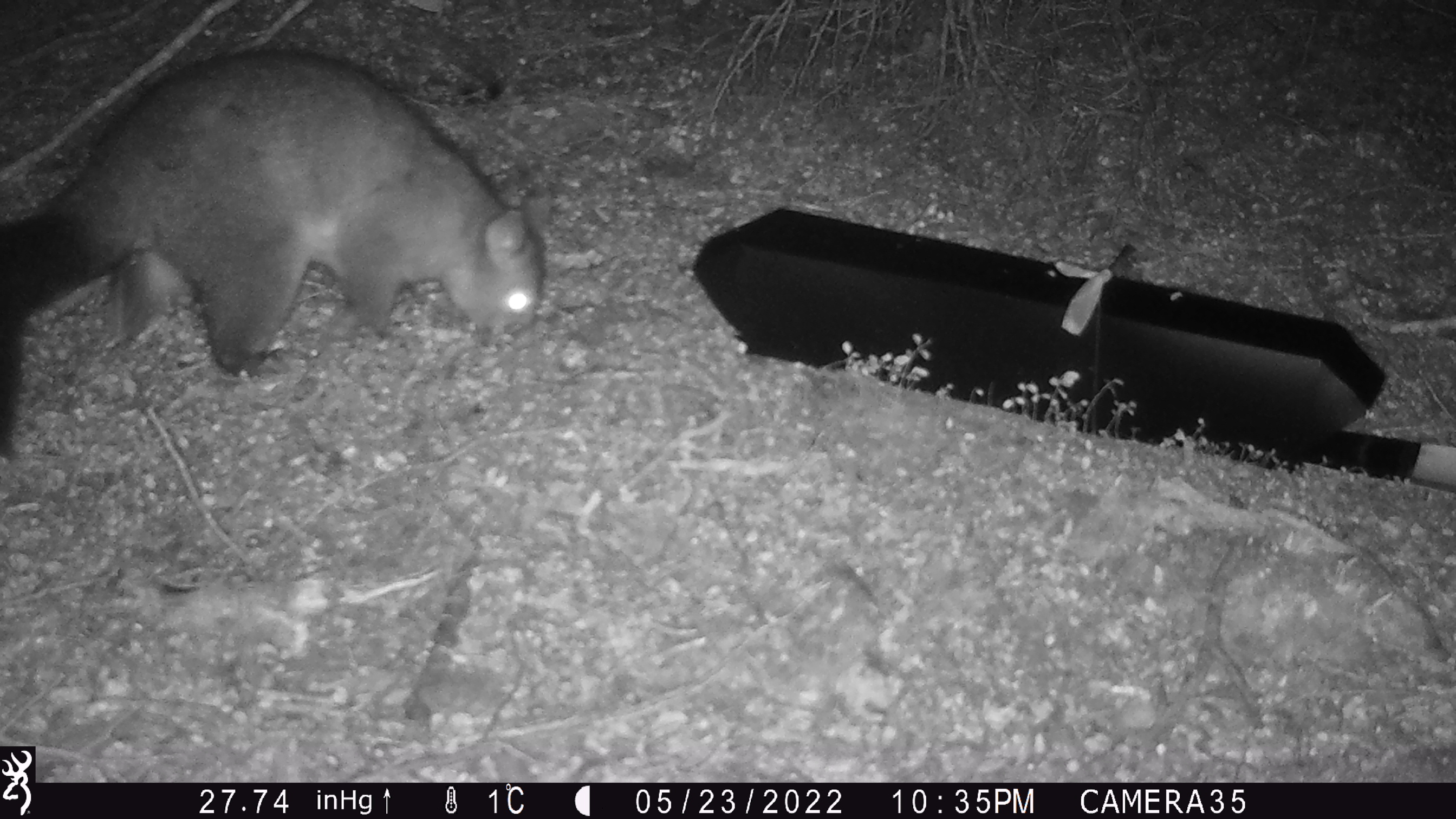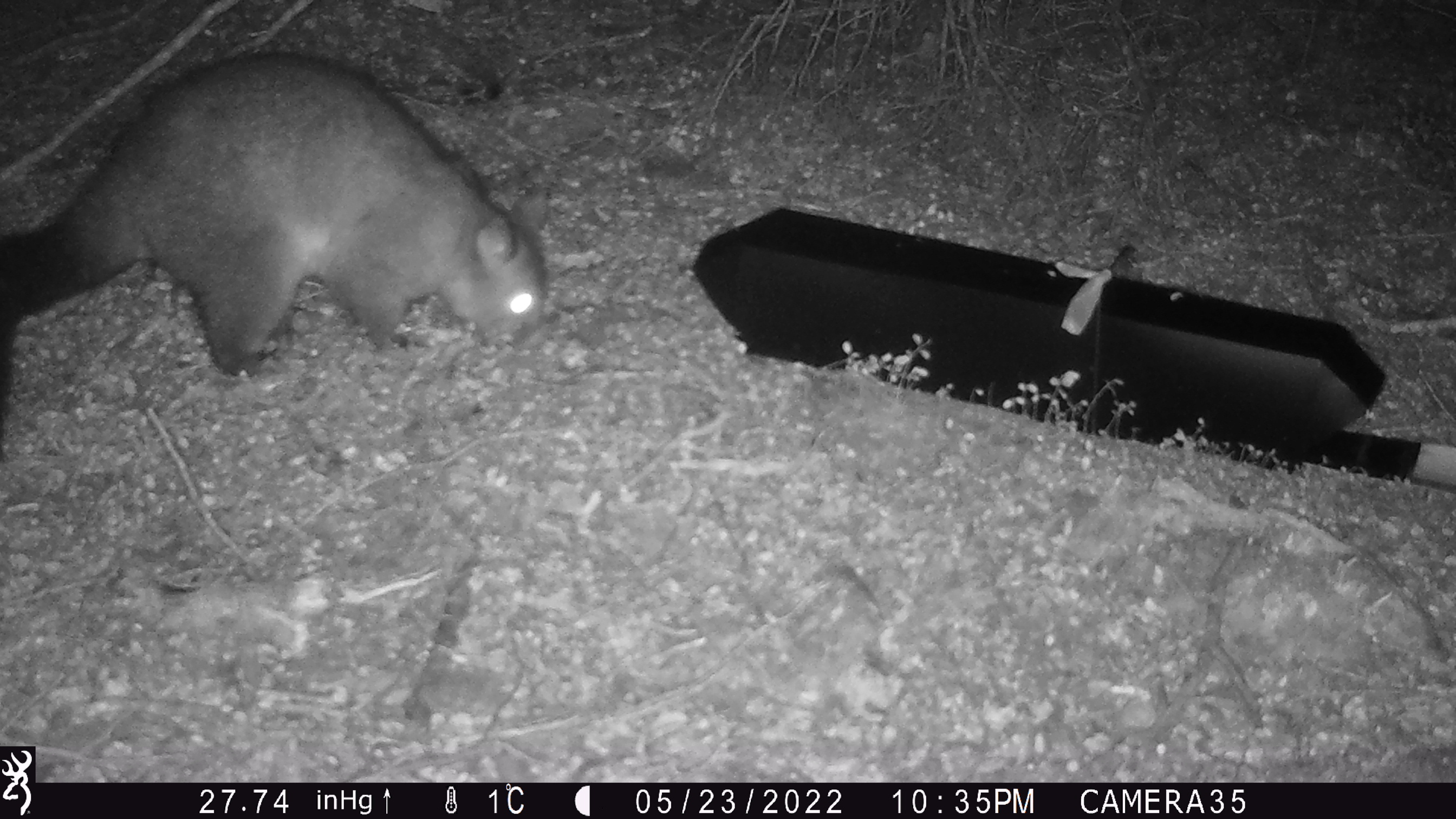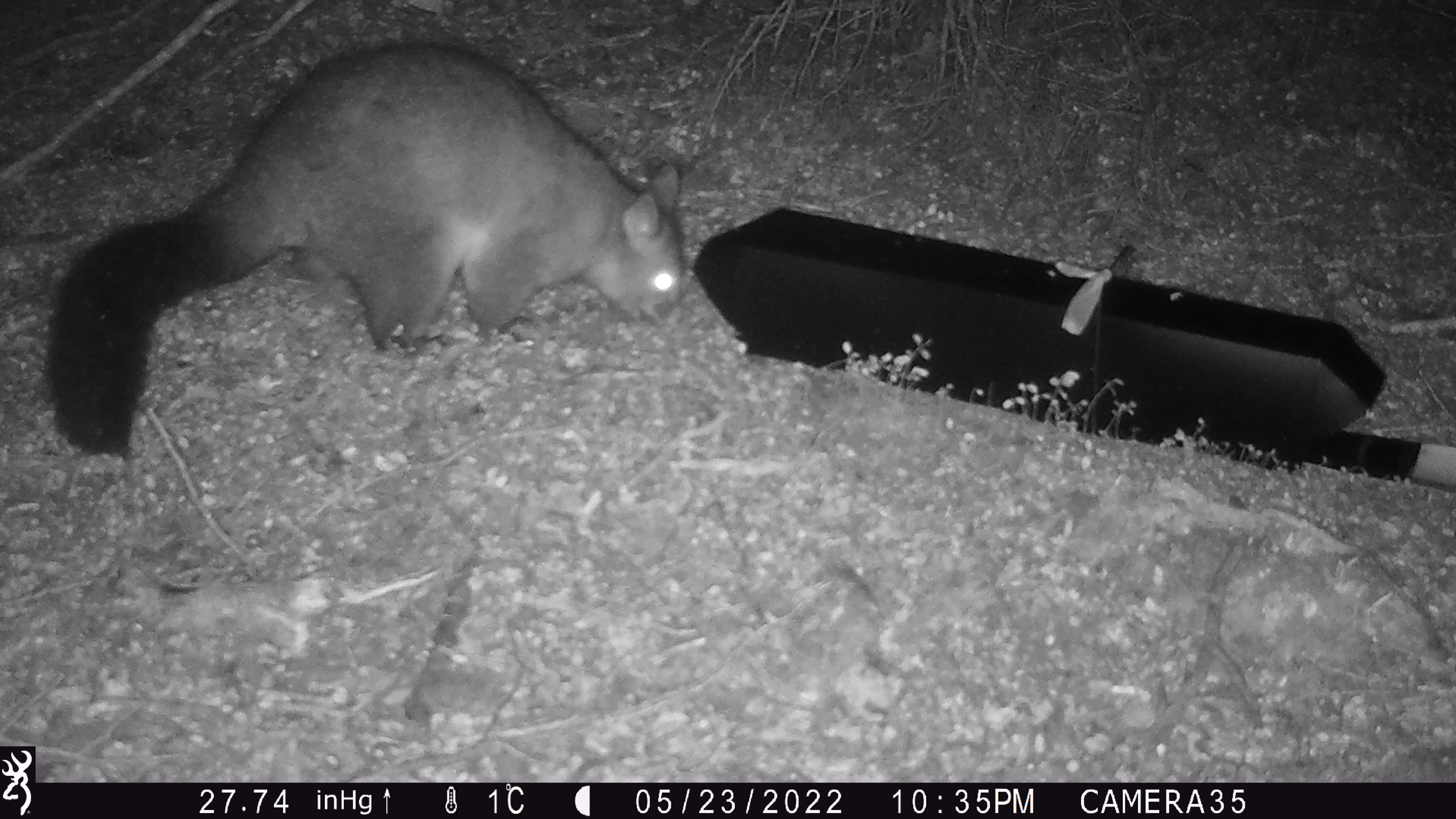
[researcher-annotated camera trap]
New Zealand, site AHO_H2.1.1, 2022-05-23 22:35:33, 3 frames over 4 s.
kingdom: Animalia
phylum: Chordata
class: Mammalia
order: Diprotodontia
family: Phalangeridae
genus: Trichosurus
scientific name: Trichosurus vulpecula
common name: common brushtail possum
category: possum